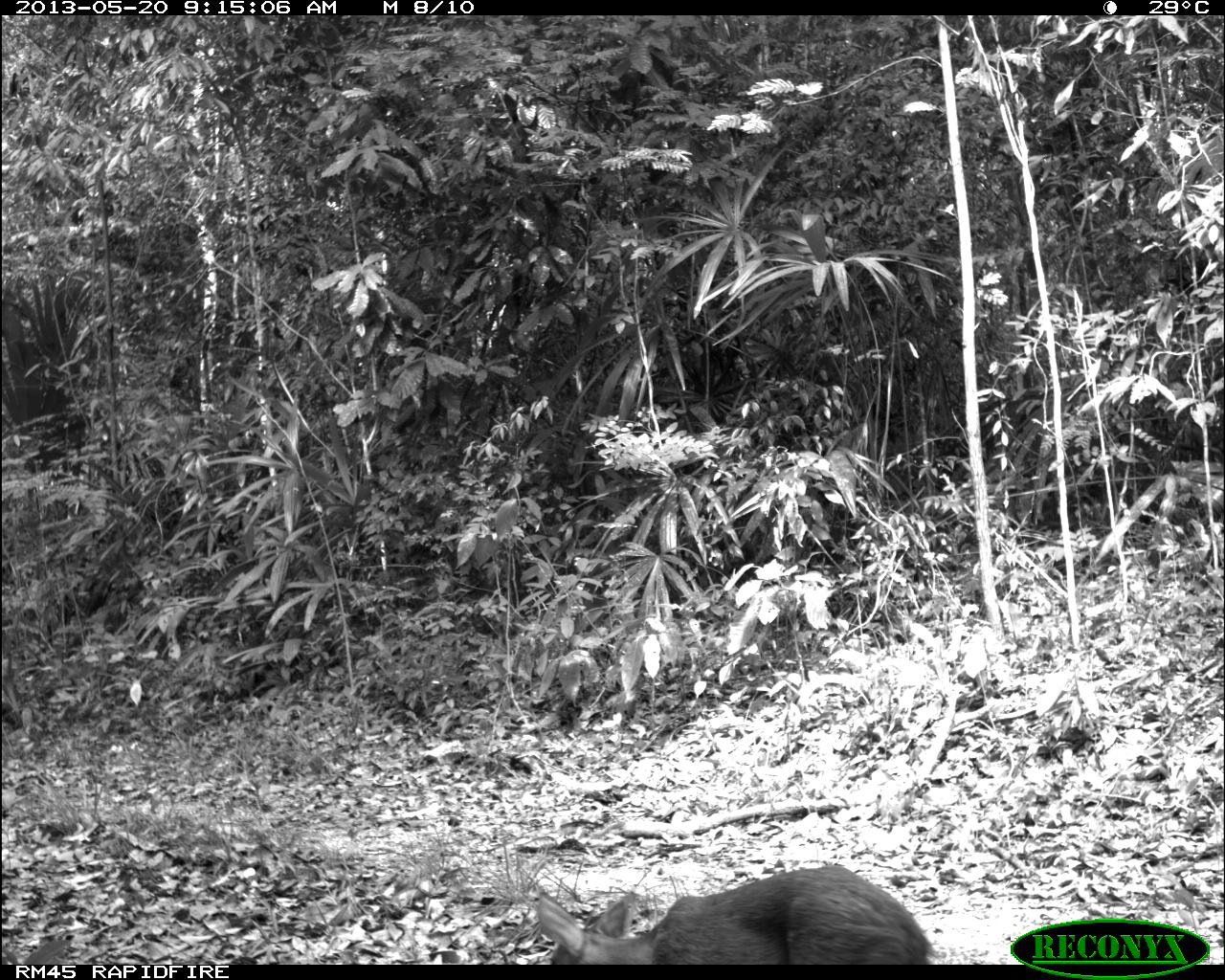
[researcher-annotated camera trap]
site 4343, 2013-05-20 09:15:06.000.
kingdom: Animalia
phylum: Chordata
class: Mammalia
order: Artiodactyla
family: Cervidae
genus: Mazama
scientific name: Mazama temama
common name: central american red brocket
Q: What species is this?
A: Mazama temama (central american red brocket).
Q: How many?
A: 1.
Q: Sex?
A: Female.